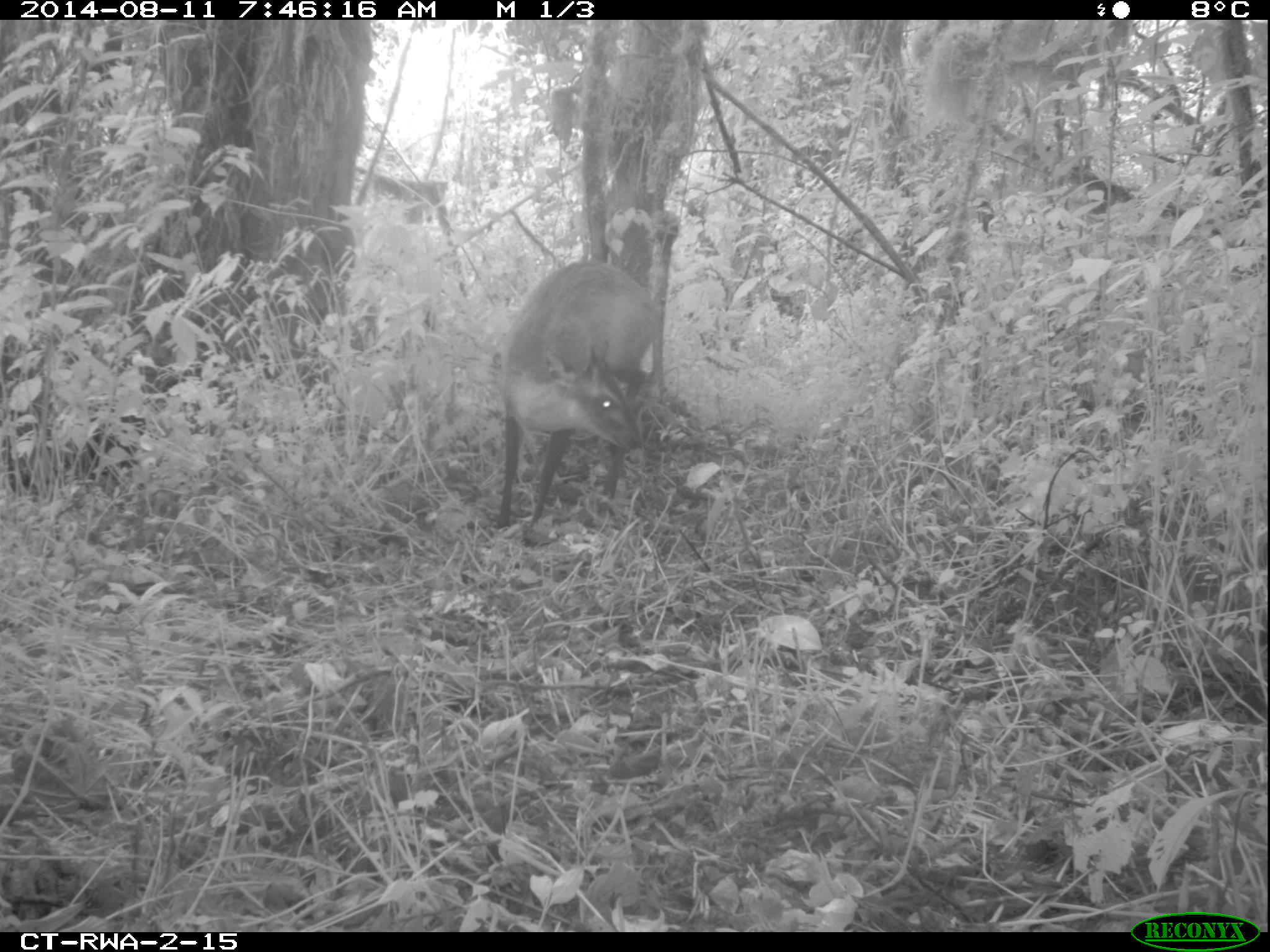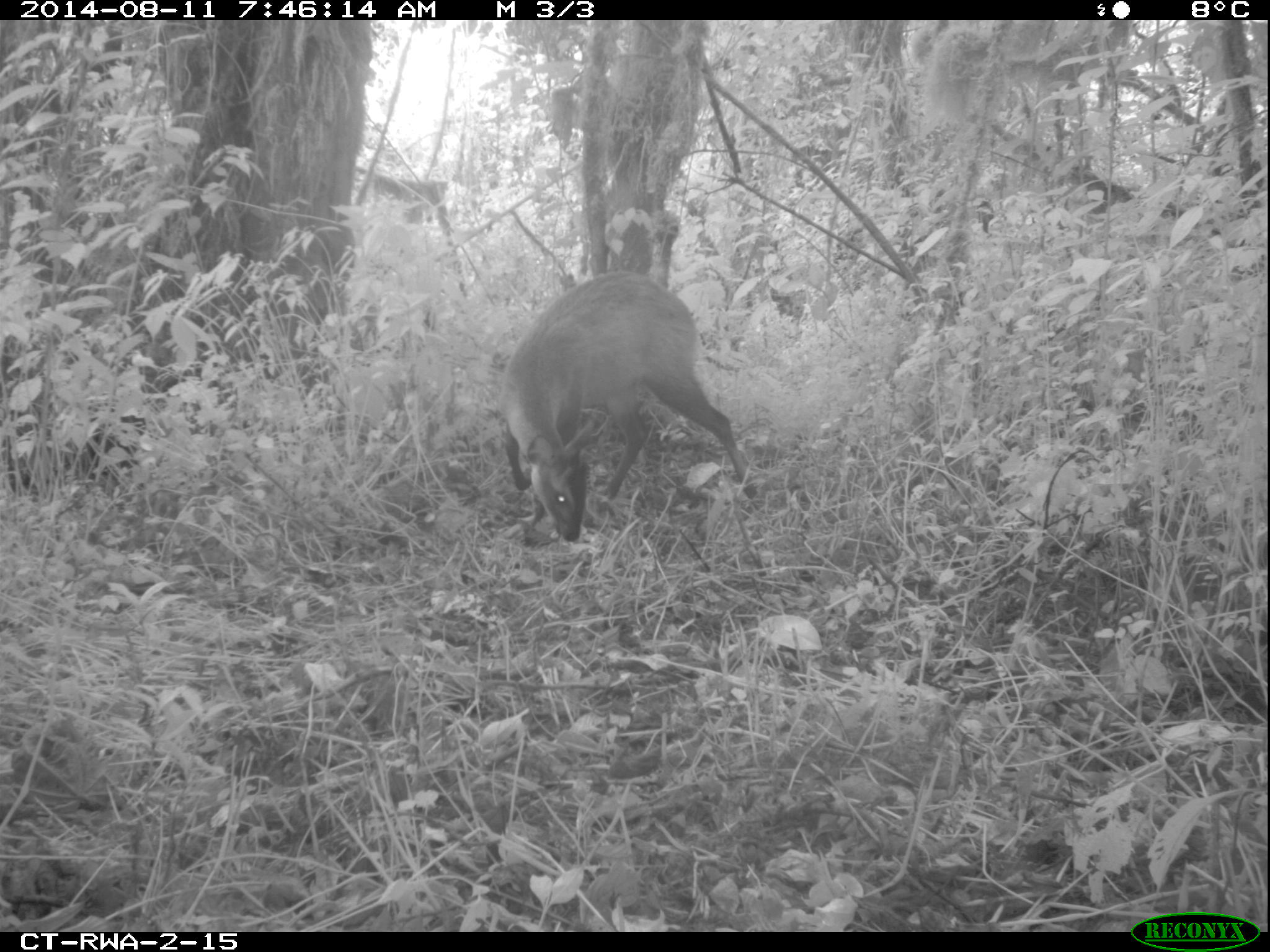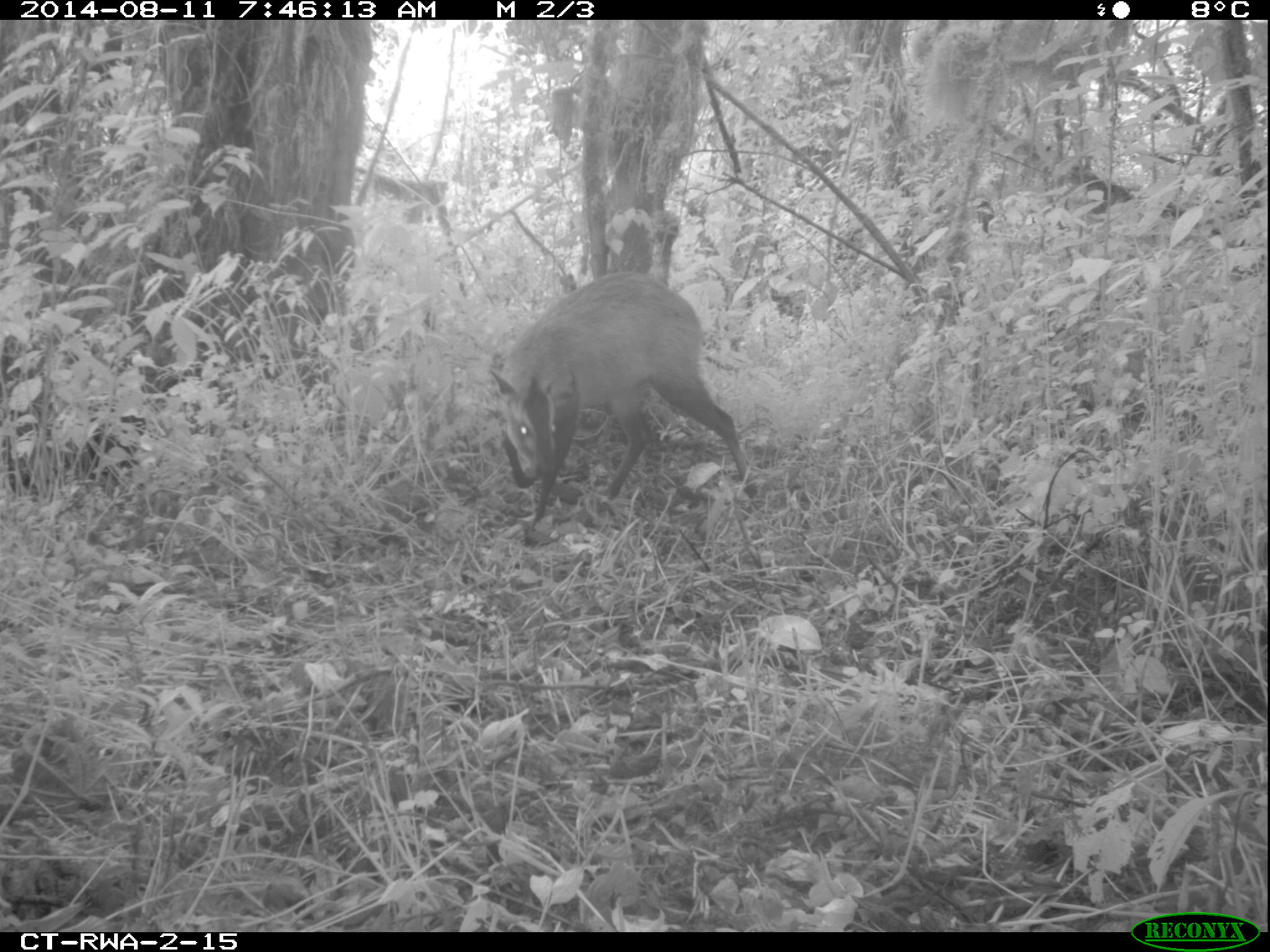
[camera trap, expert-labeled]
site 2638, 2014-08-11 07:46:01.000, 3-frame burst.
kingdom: Animalia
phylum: Chordata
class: Mammalia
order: Artiodactyla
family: Bovidae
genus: Cephalophus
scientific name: Cephalophus nigrifrons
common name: black-fronted duiker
Cephalophus nigrifrons (black-fronted duiker), count 1.